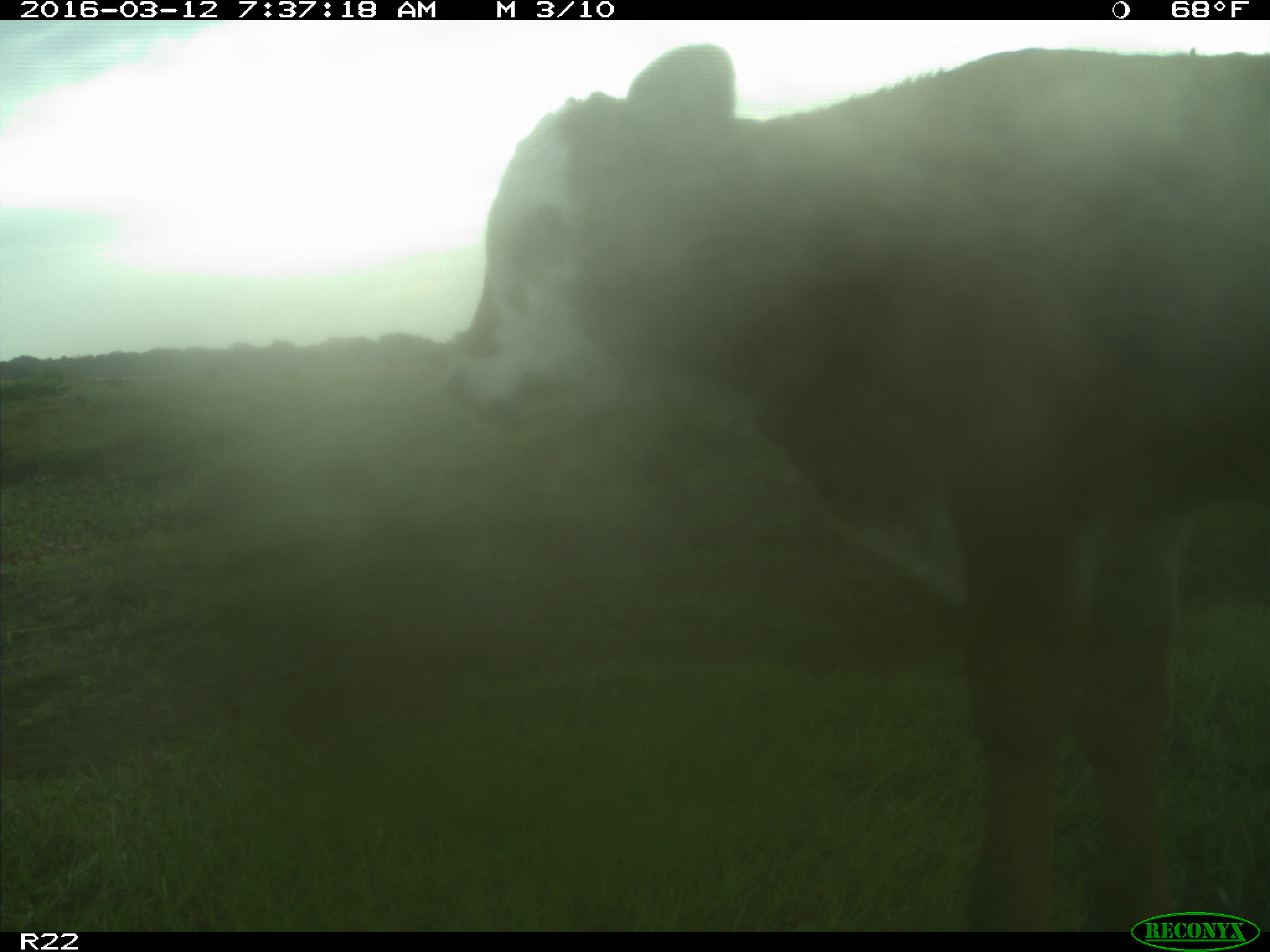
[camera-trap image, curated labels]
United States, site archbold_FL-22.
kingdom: Animalia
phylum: Chordata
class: Mammalia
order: Artiodactyla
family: Bovidae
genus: Bos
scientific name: Bos taurus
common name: domestic cow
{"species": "Bos taurus (domestic cow)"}